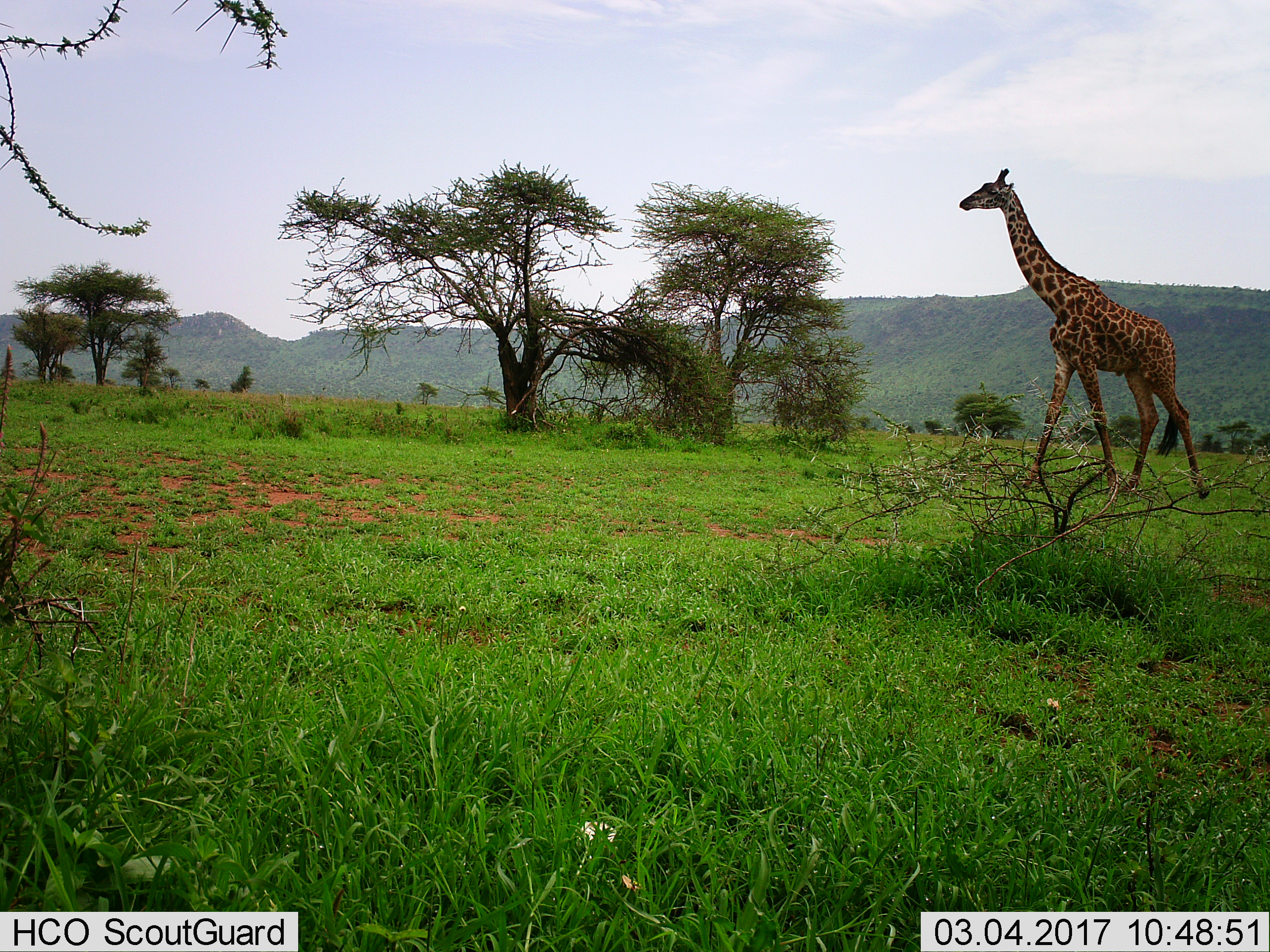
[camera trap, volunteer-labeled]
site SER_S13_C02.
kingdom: Animalia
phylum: Chordata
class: Mammalia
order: Artiodactyla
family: Giraffidae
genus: Giraffa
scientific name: Giraffa camelopardalis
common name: giraffe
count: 1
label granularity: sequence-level